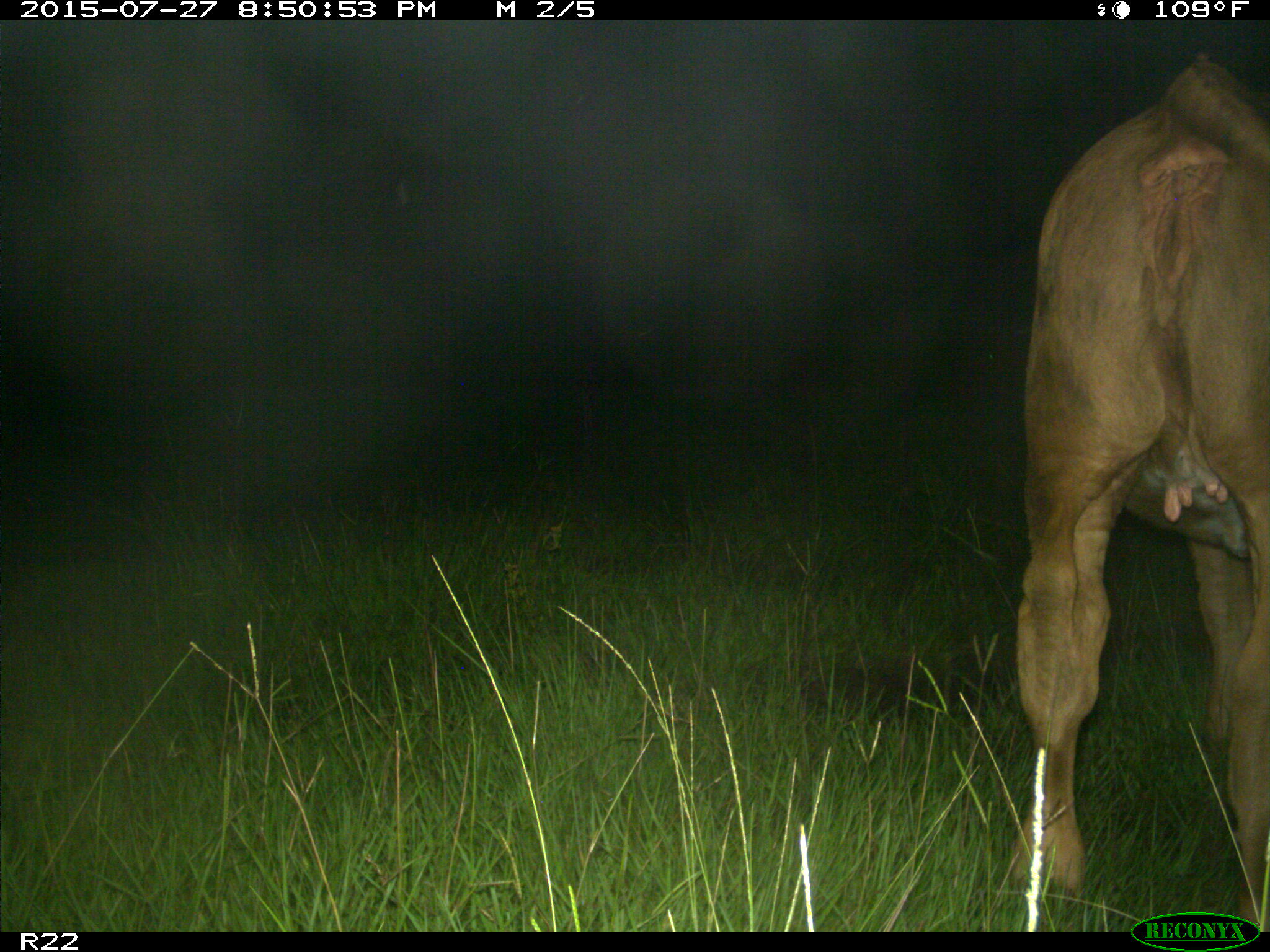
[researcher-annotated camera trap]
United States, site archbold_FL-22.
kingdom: Animalia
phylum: Chordata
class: Mammalia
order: Artiodactyla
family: Bovidae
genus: Bos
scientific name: Bos taurus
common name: domestic cow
Bos taurus (domestic cow).